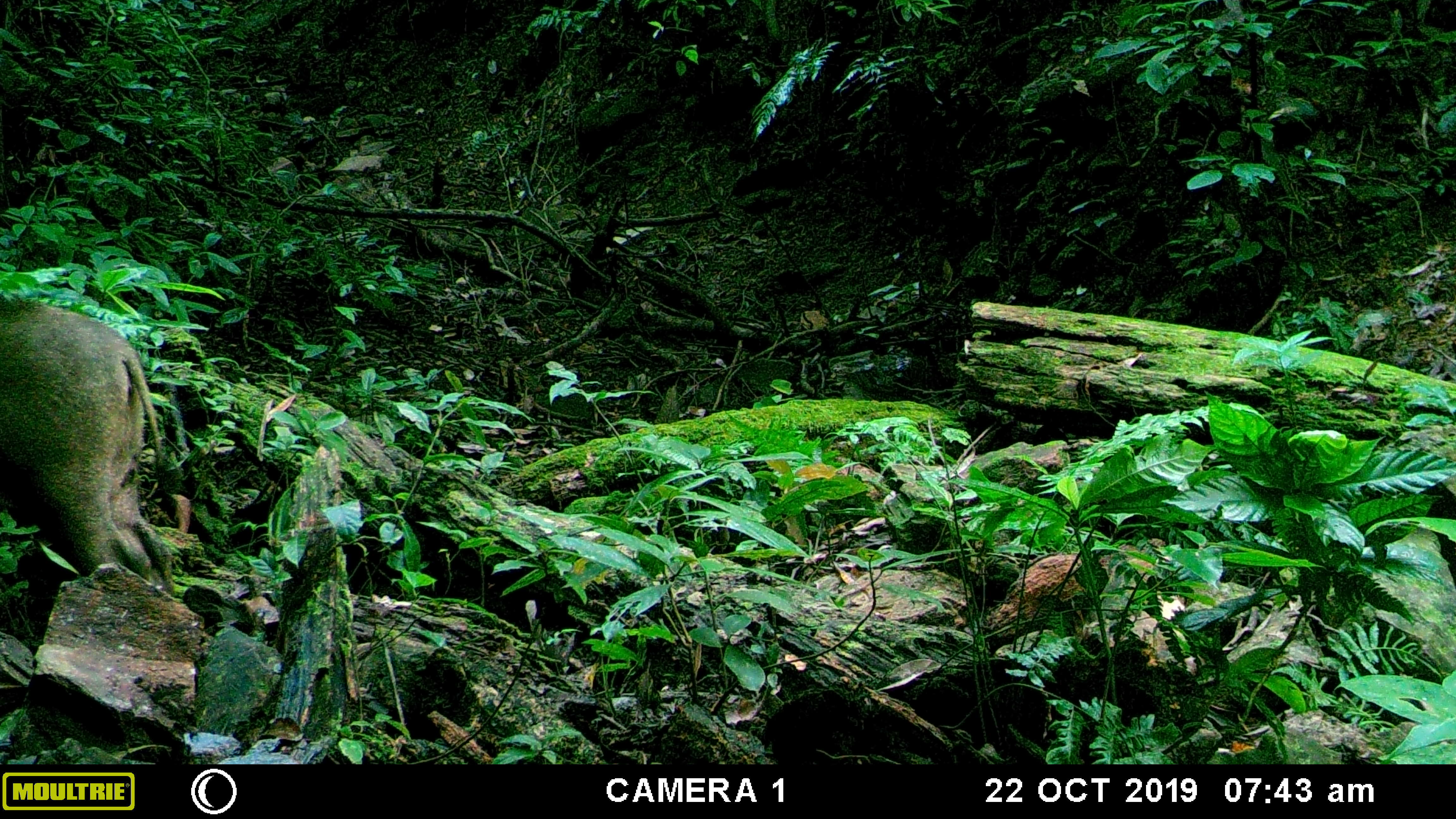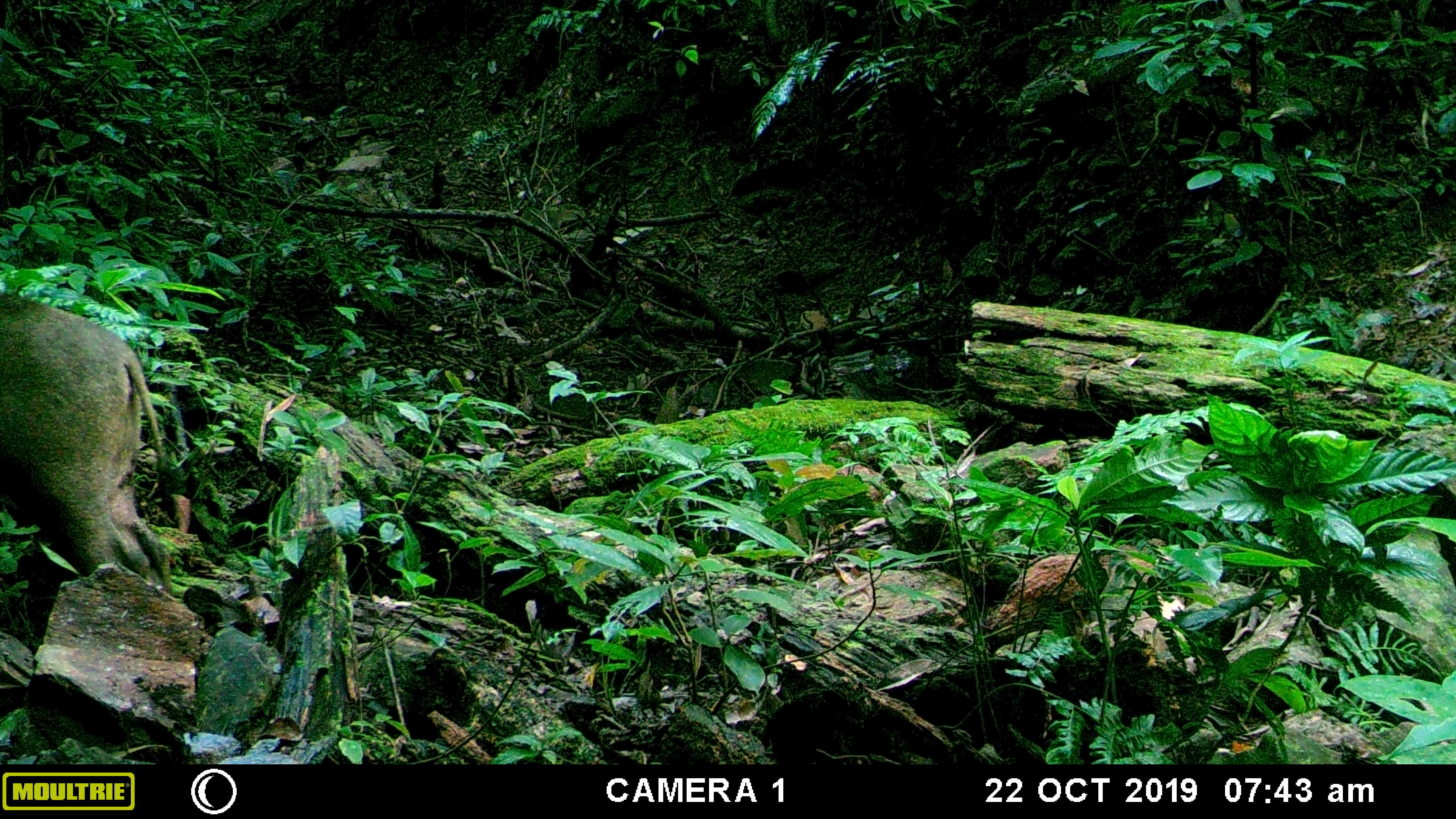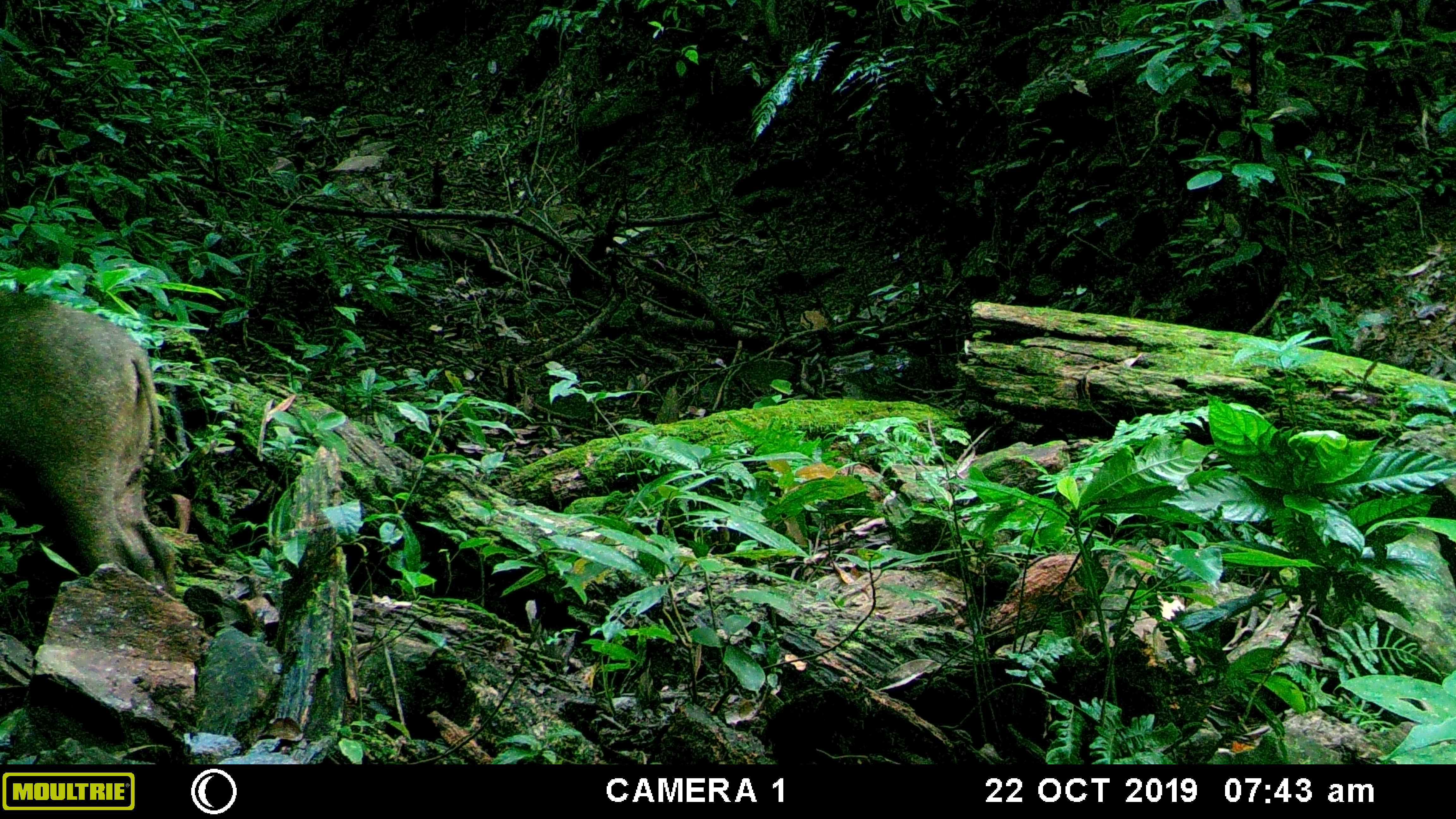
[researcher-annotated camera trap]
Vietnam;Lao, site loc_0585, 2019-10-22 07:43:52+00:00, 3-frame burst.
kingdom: Animalia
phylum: Chordata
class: Mammalia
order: Artiodactyla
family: Suidae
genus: Sus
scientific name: Sus scrofa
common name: eurasian wild pig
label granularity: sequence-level